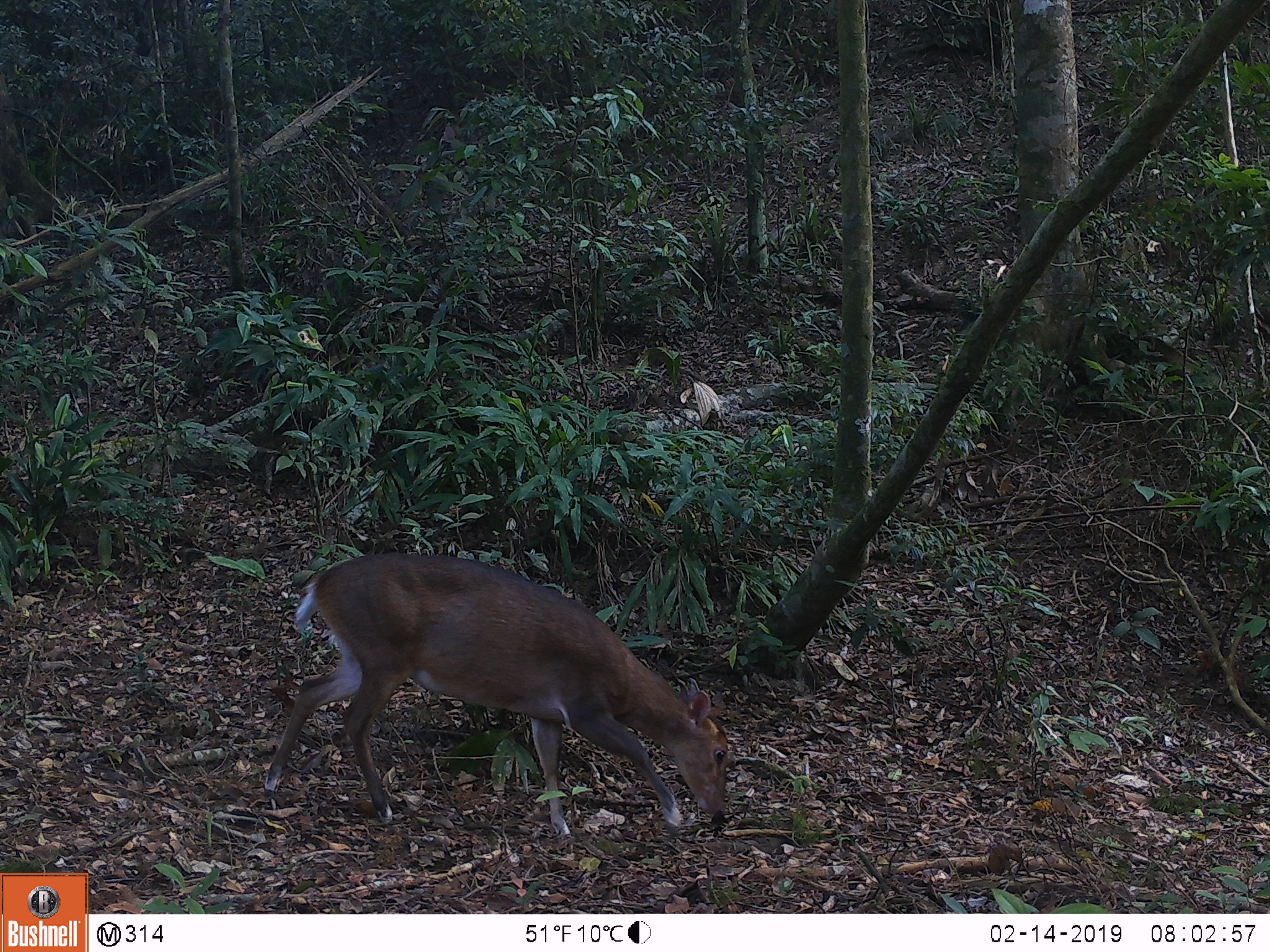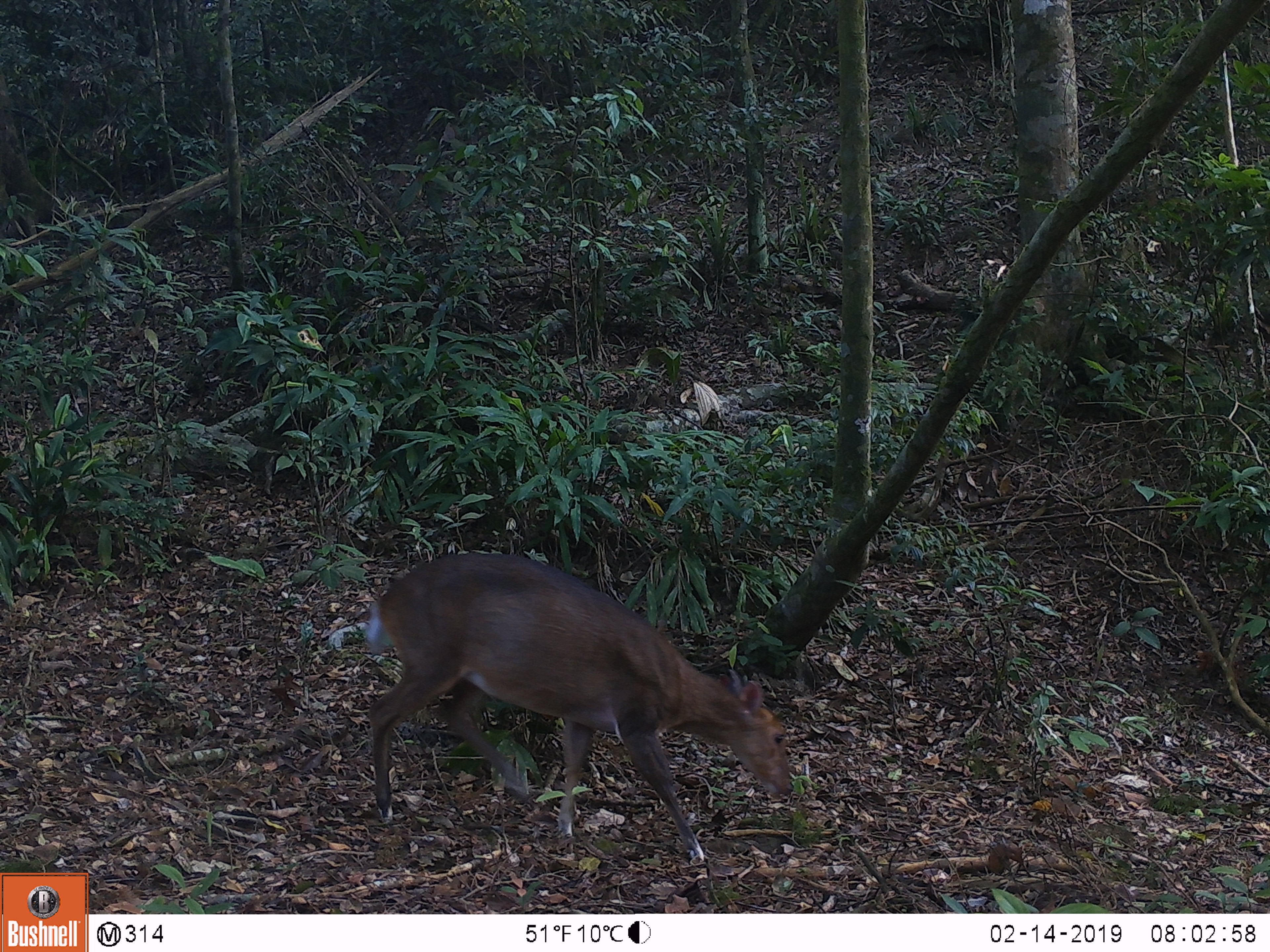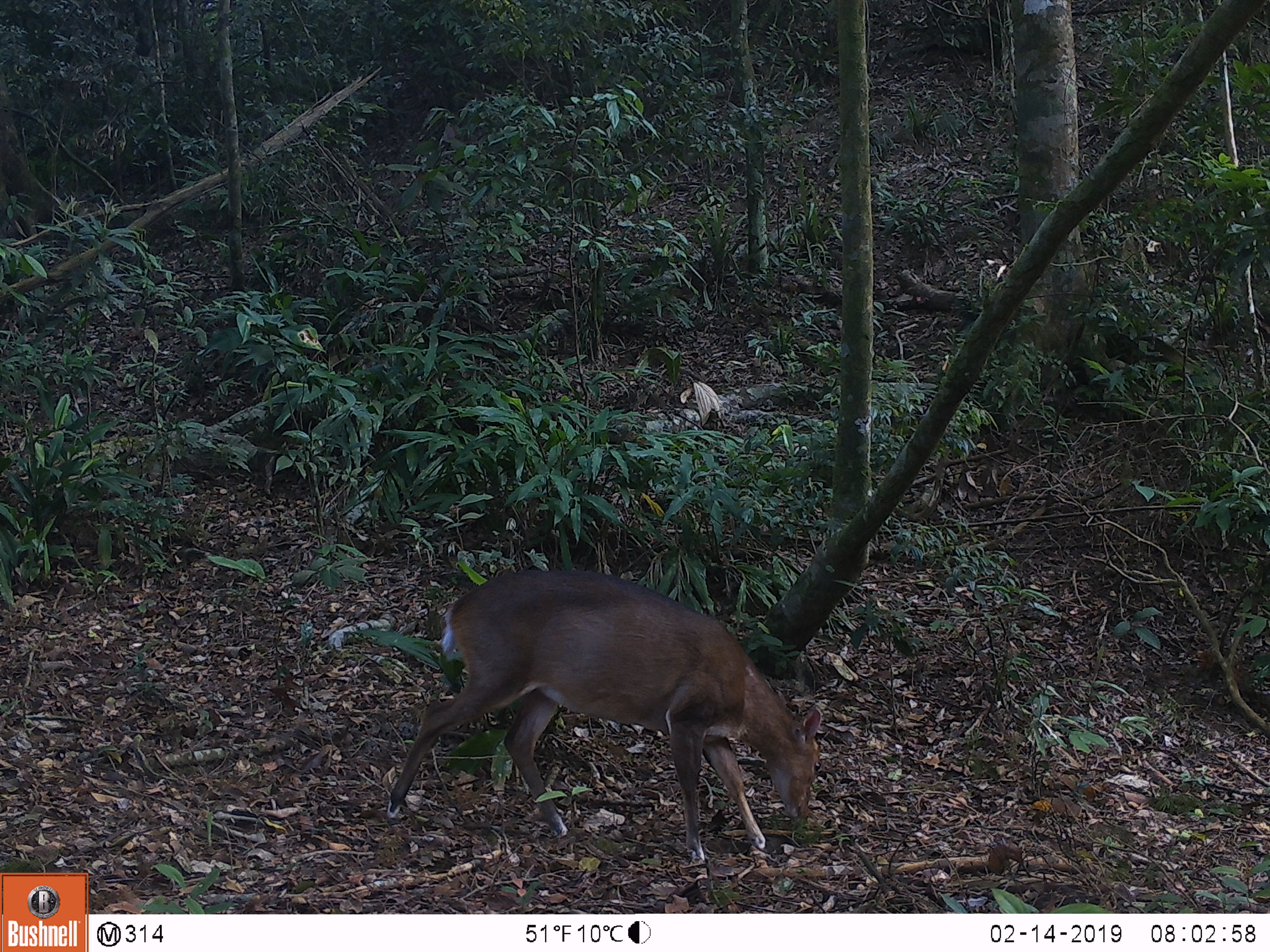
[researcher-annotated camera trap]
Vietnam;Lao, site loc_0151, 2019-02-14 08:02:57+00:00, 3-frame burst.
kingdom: Animalia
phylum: Chordata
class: Mammalia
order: Artiodactyla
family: Cervidae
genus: Muntiacus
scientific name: Muntiacus vuquangensis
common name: large-antlered muntjac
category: large antlered muntjac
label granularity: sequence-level